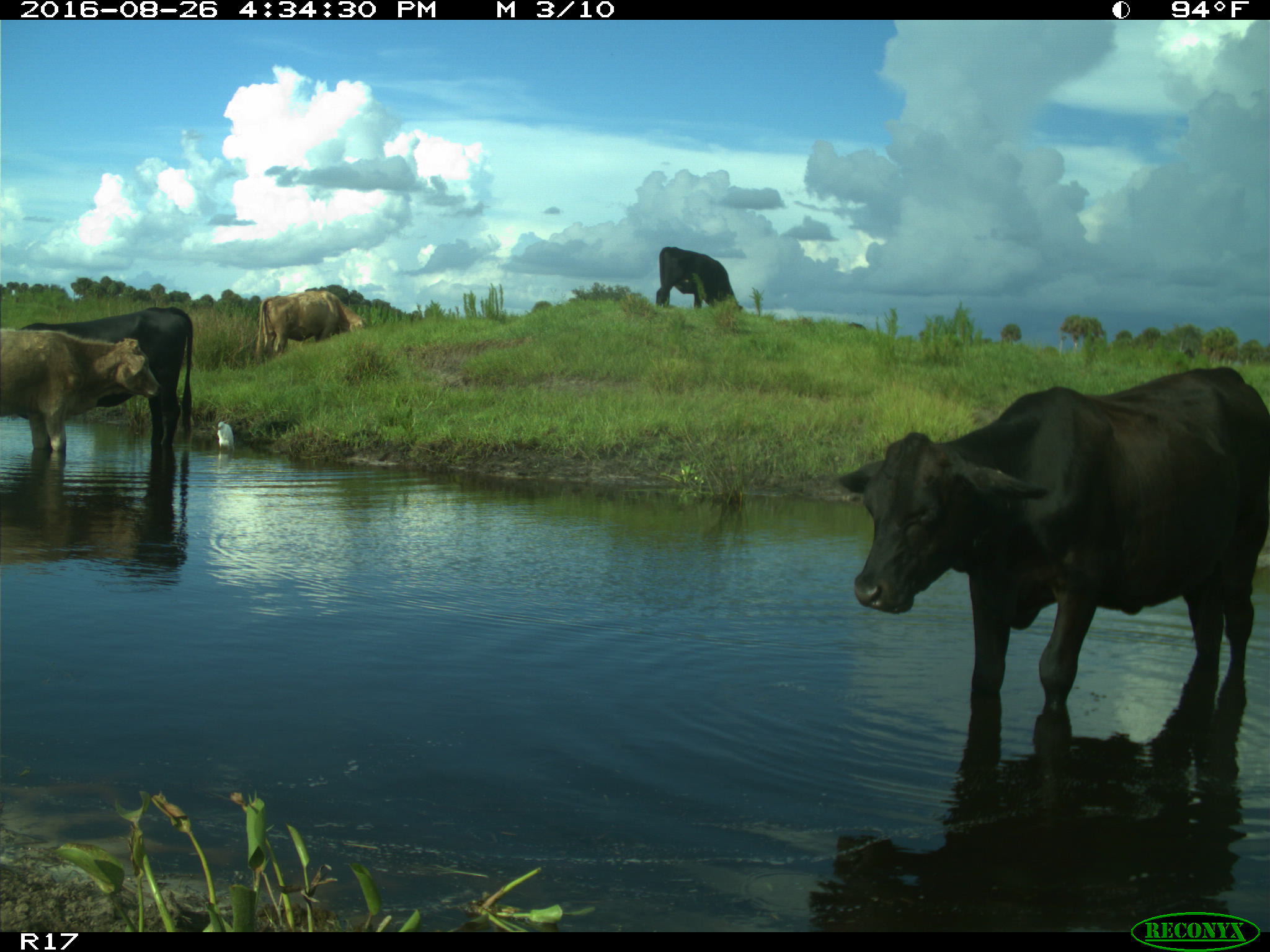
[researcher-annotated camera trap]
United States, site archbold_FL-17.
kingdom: Animalia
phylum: Chordata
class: Mammalia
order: Artiodactyla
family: Bovidae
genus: Bos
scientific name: Bos taurus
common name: domestic cow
Bos taurus (domestic cow).